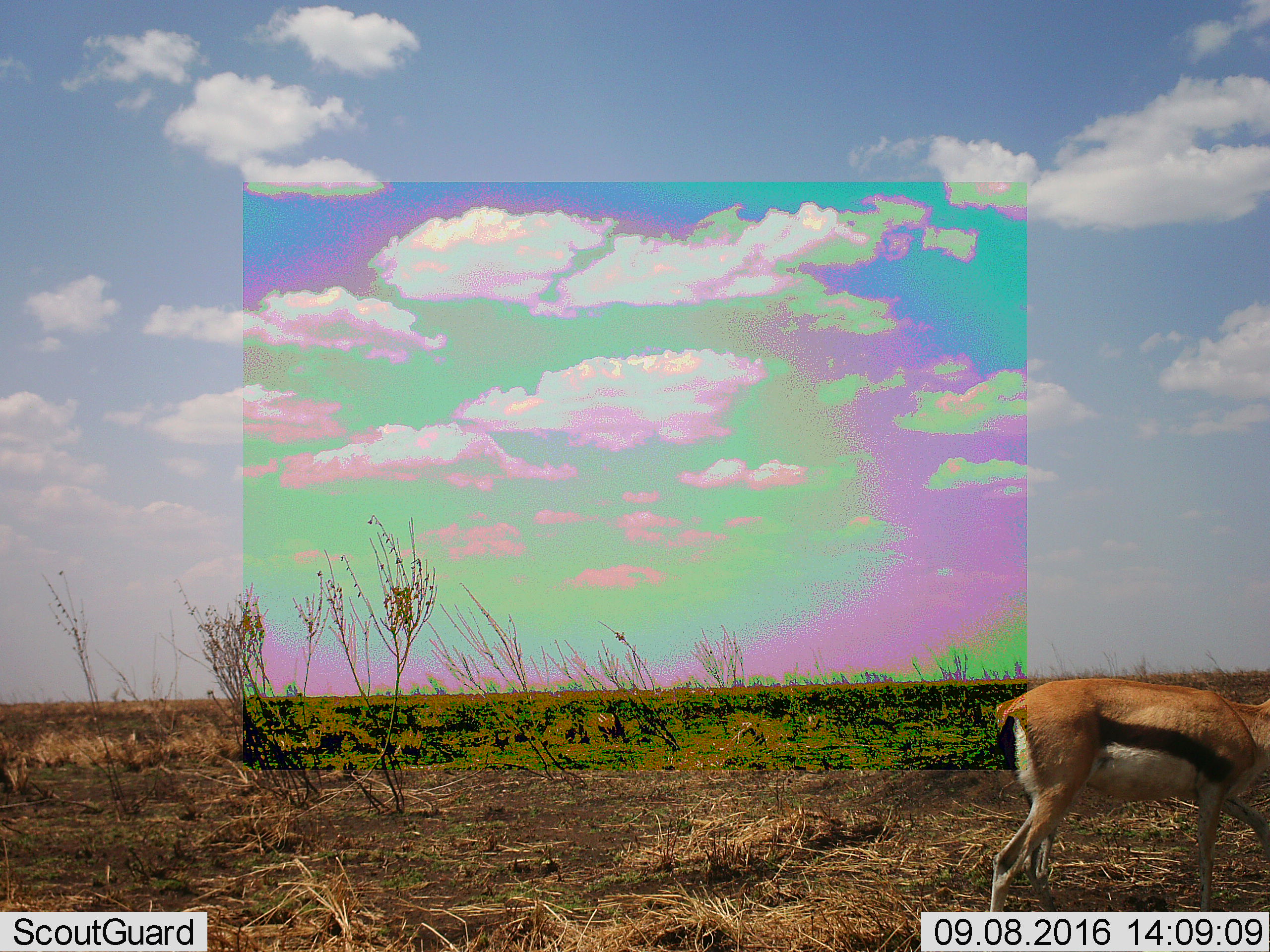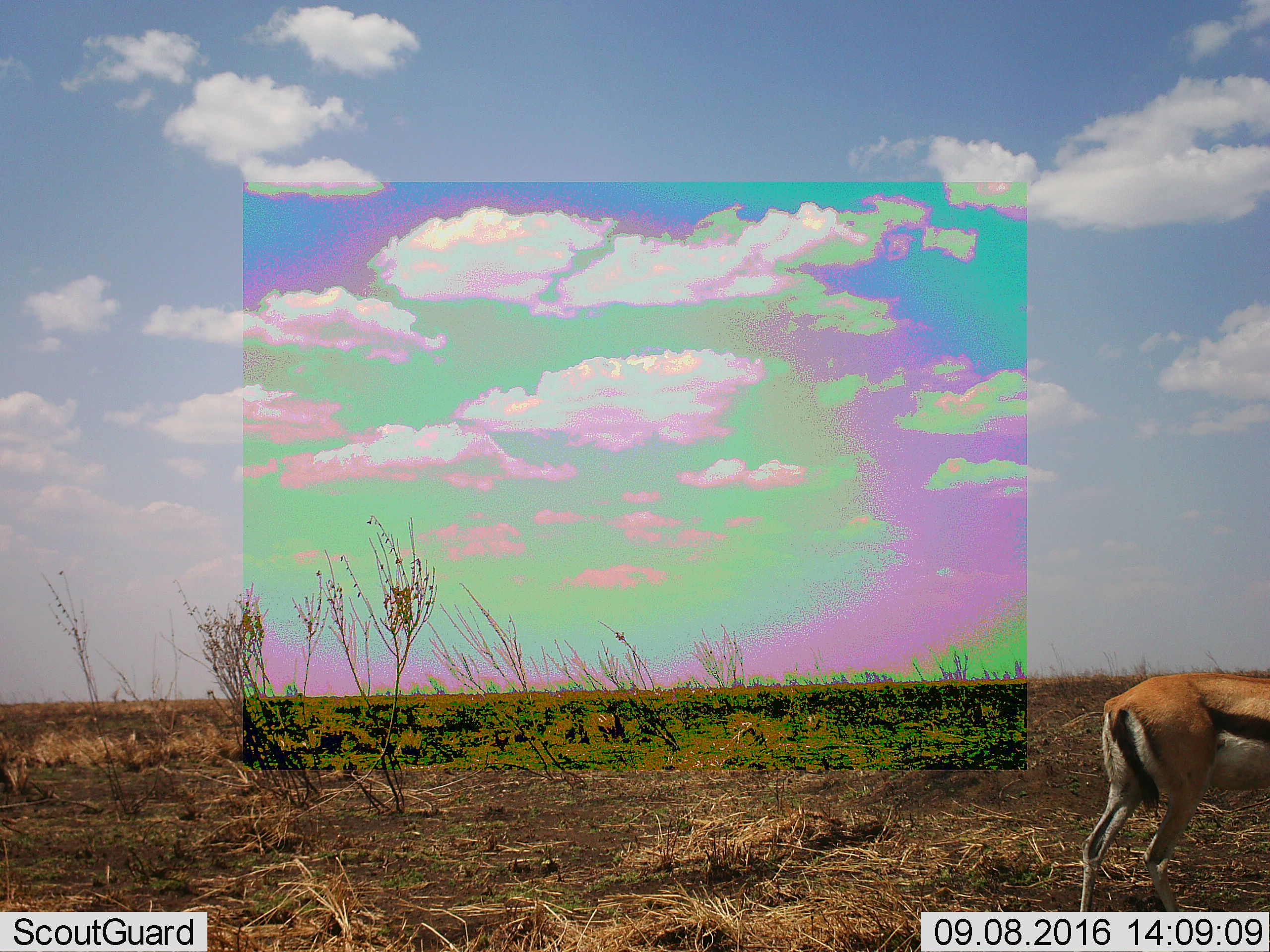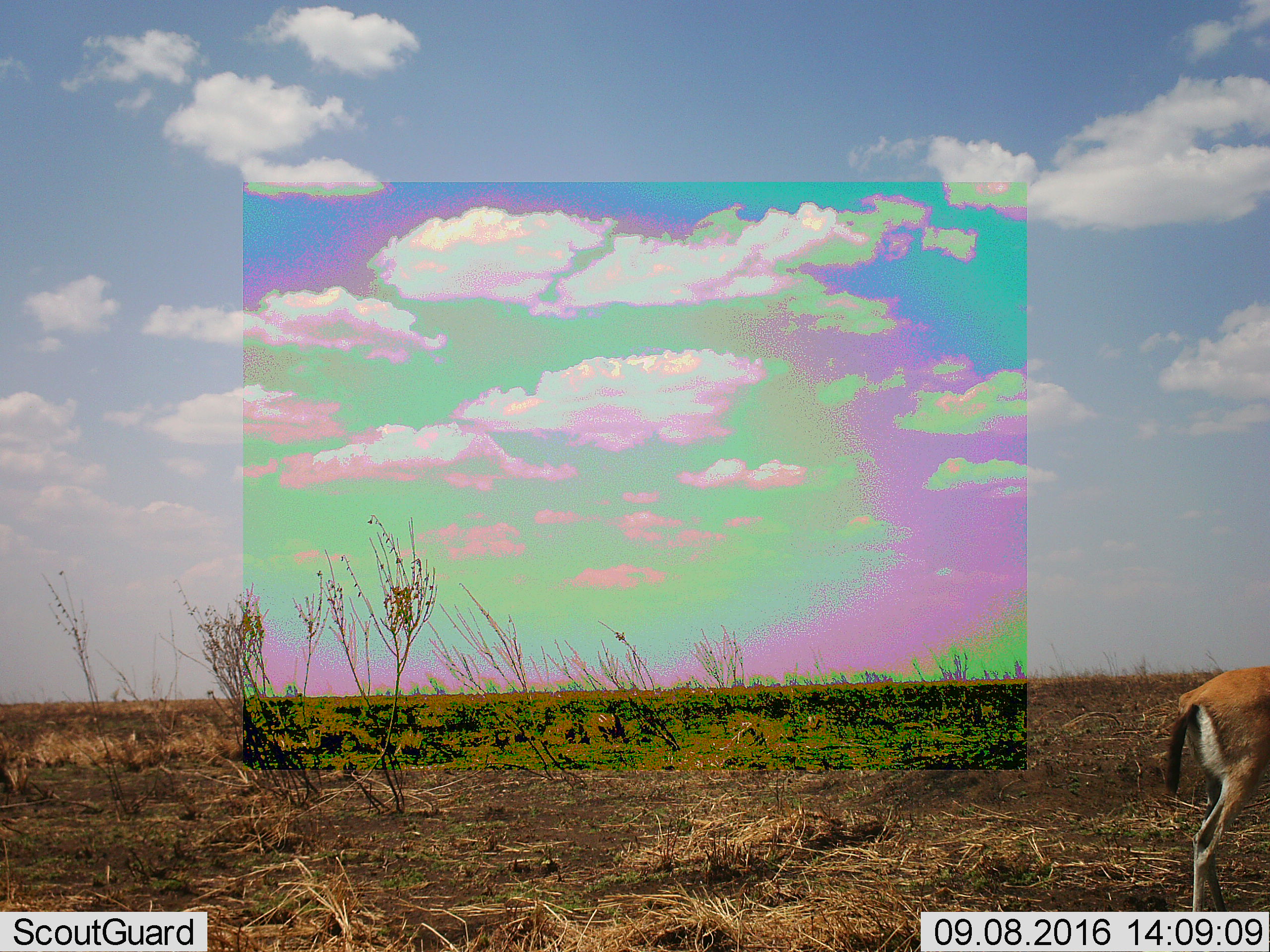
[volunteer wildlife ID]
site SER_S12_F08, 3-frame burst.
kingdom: Animalia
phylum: Chordata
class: Mammalia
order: Artiodactyla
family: Bovidae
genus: Eudorcas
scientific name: Eudorcas thomsonii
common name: thomson's gazelle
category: gazellethomsons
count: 1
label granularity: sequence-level